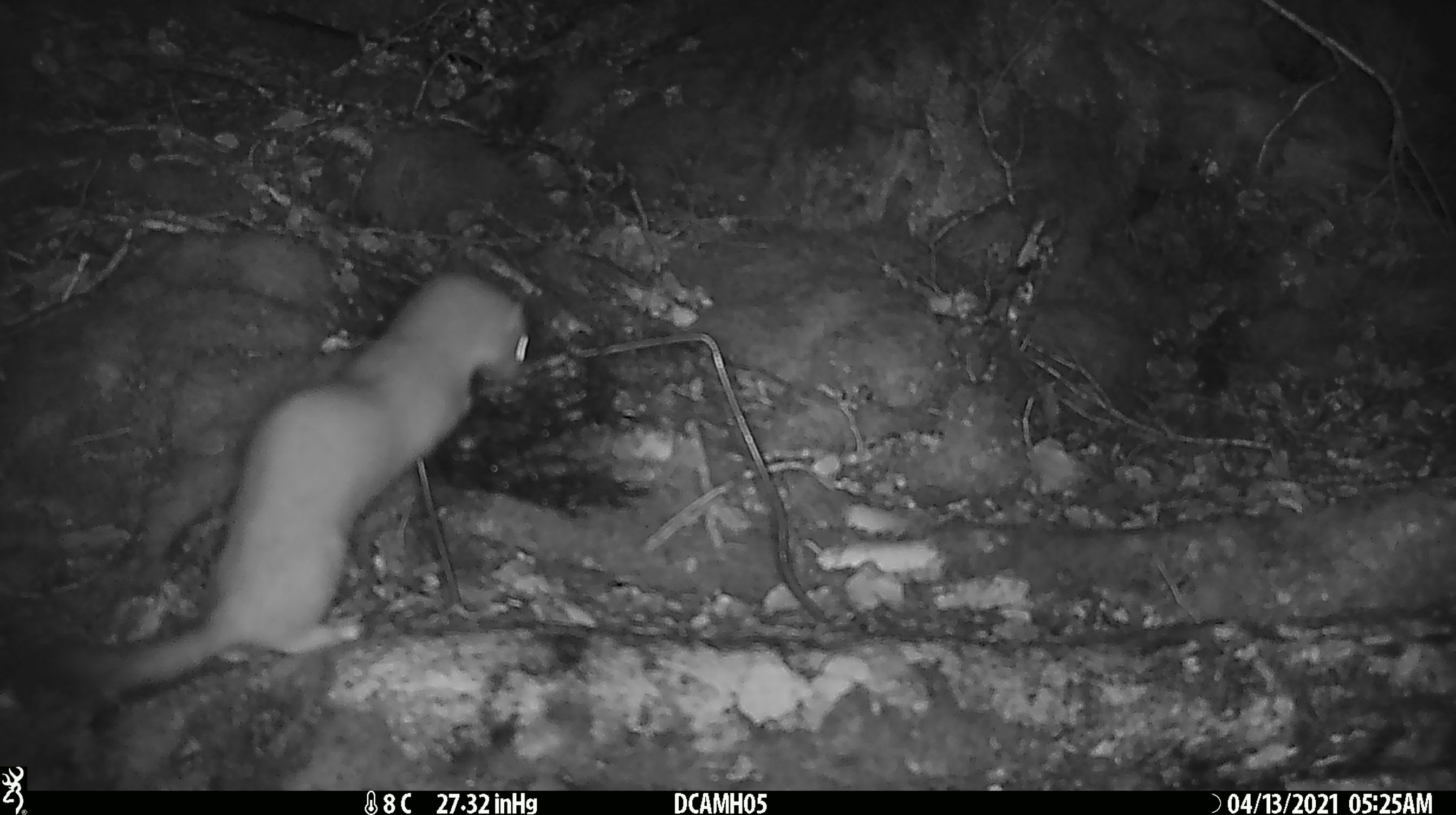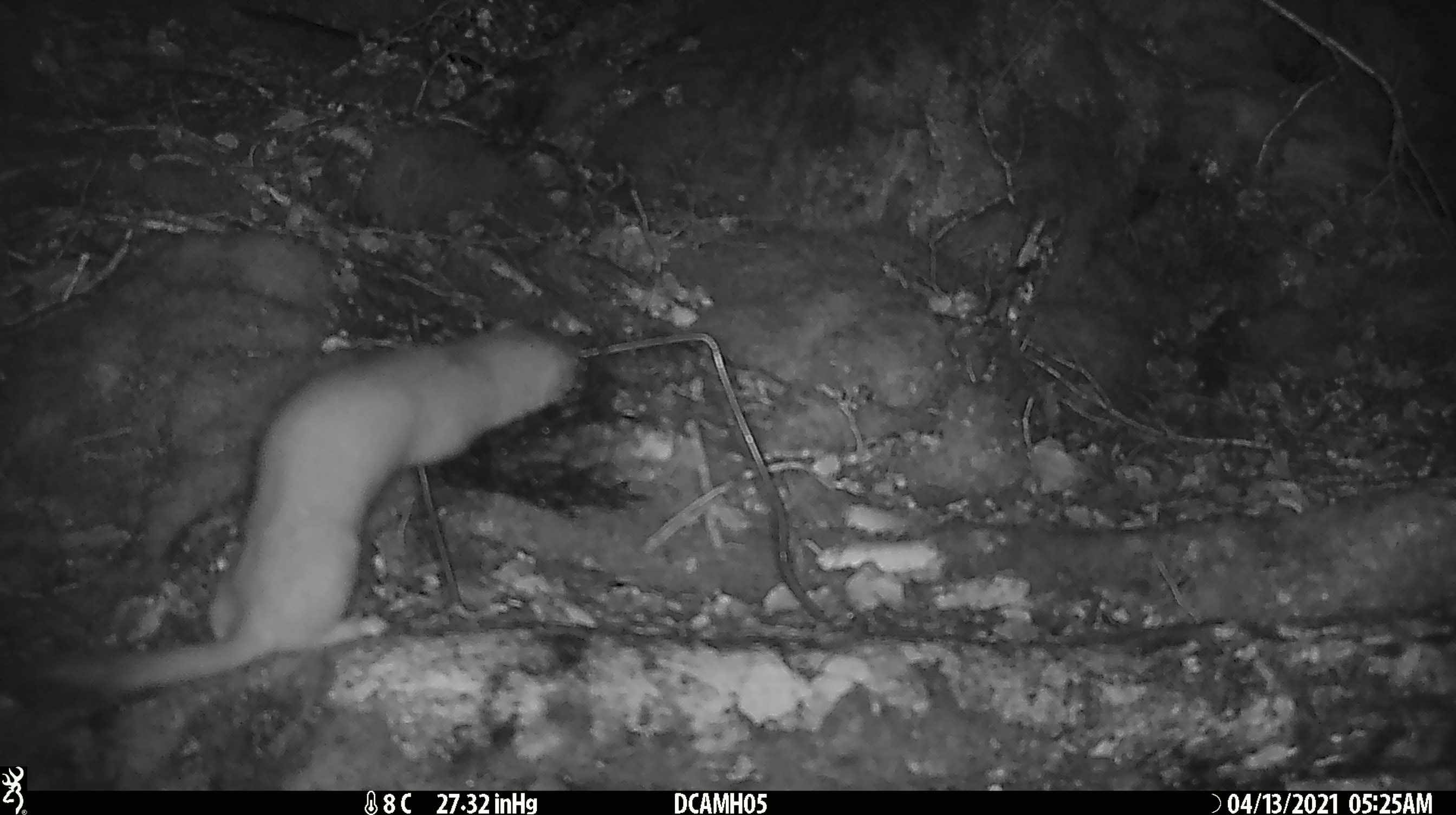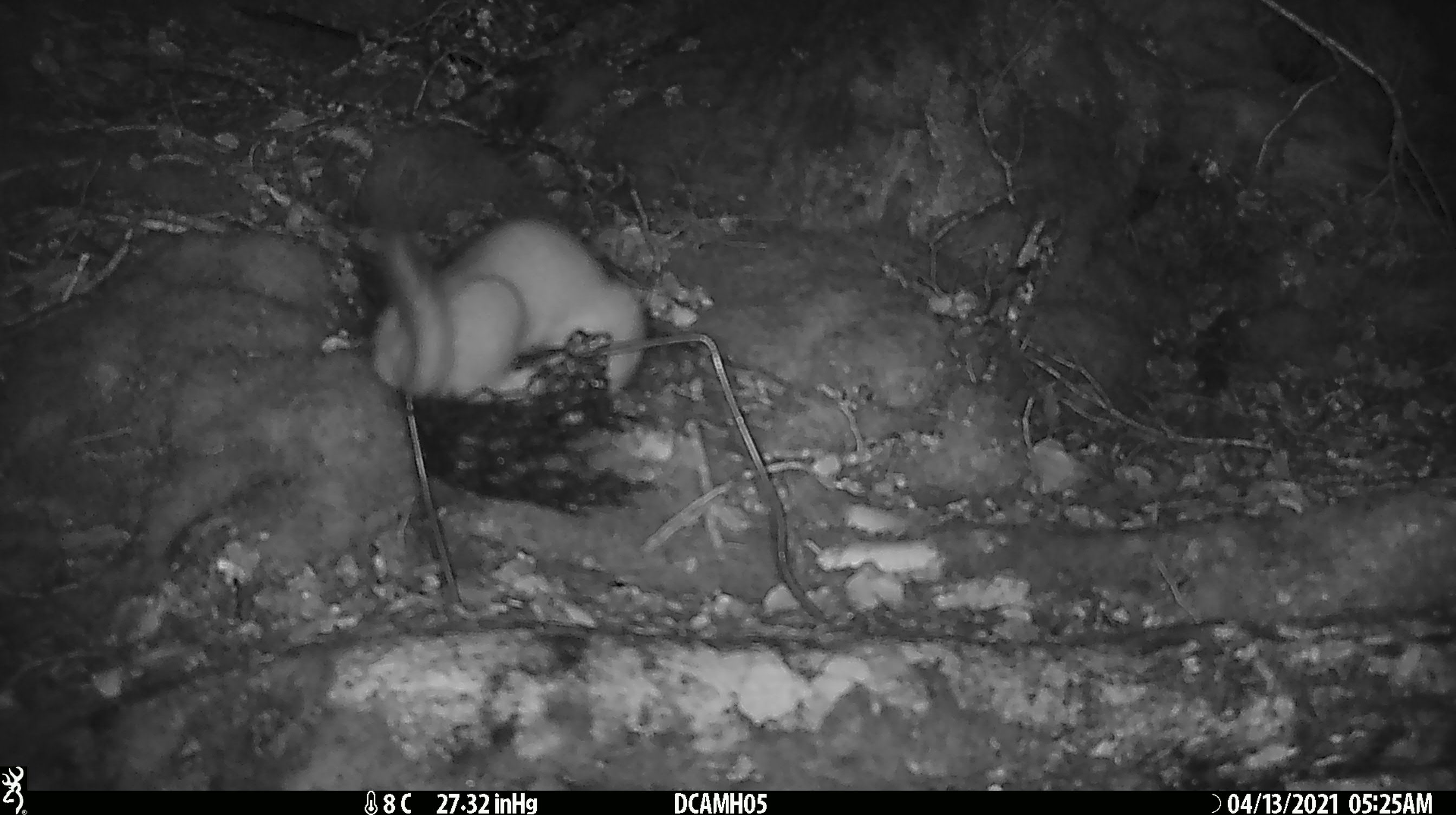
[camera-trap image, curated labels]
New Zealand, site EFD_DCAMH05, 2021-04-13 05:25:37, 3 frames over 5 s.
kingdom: Animalia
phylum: Chordata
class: Mammalia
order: Carnivora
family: Mustelidae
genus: Mustela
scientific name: Mustela erminea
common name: stoat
Stoat (Mustela erminea).